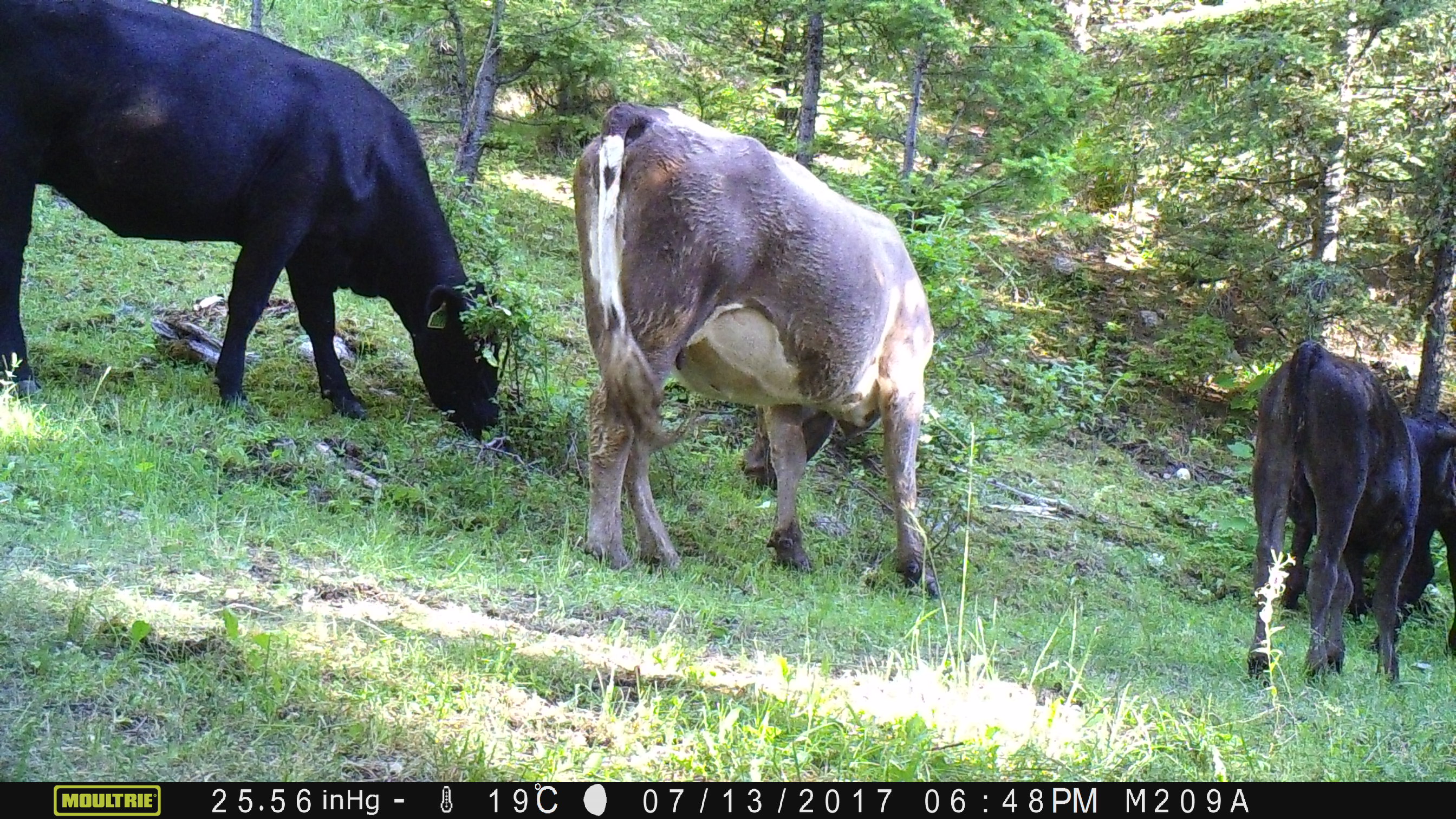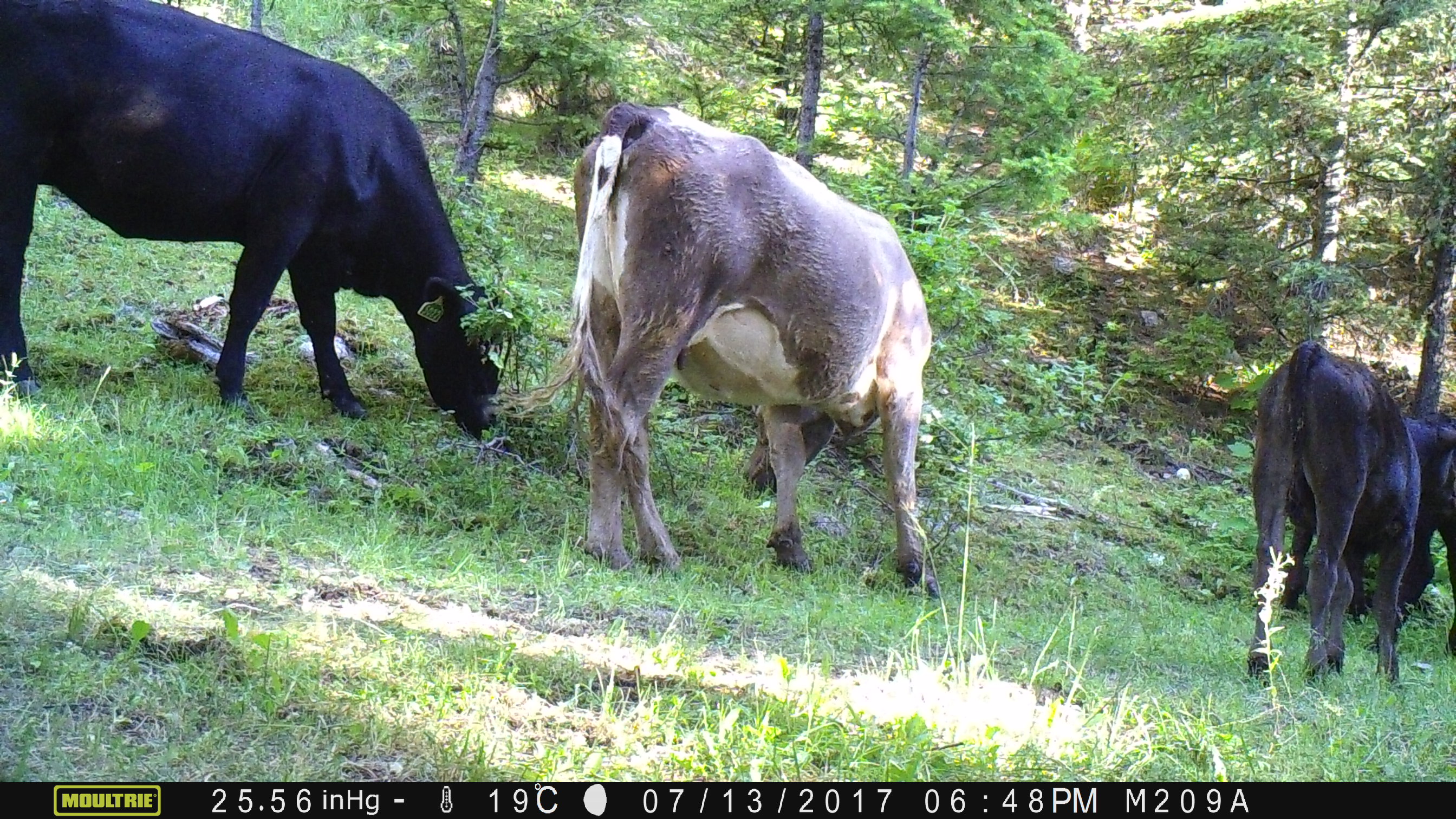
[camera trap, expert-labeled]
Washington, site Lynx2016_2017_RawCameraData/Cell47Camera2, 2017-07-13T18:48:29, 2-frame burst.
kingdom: Animalia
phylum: Chordata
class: Mammalia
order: Artiodactyla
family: Bovidae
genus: Bos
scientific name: Bos taurus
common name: domestic cattle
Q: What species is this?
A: Domestic cattle (Bos taurus).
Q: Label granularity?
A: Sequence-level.